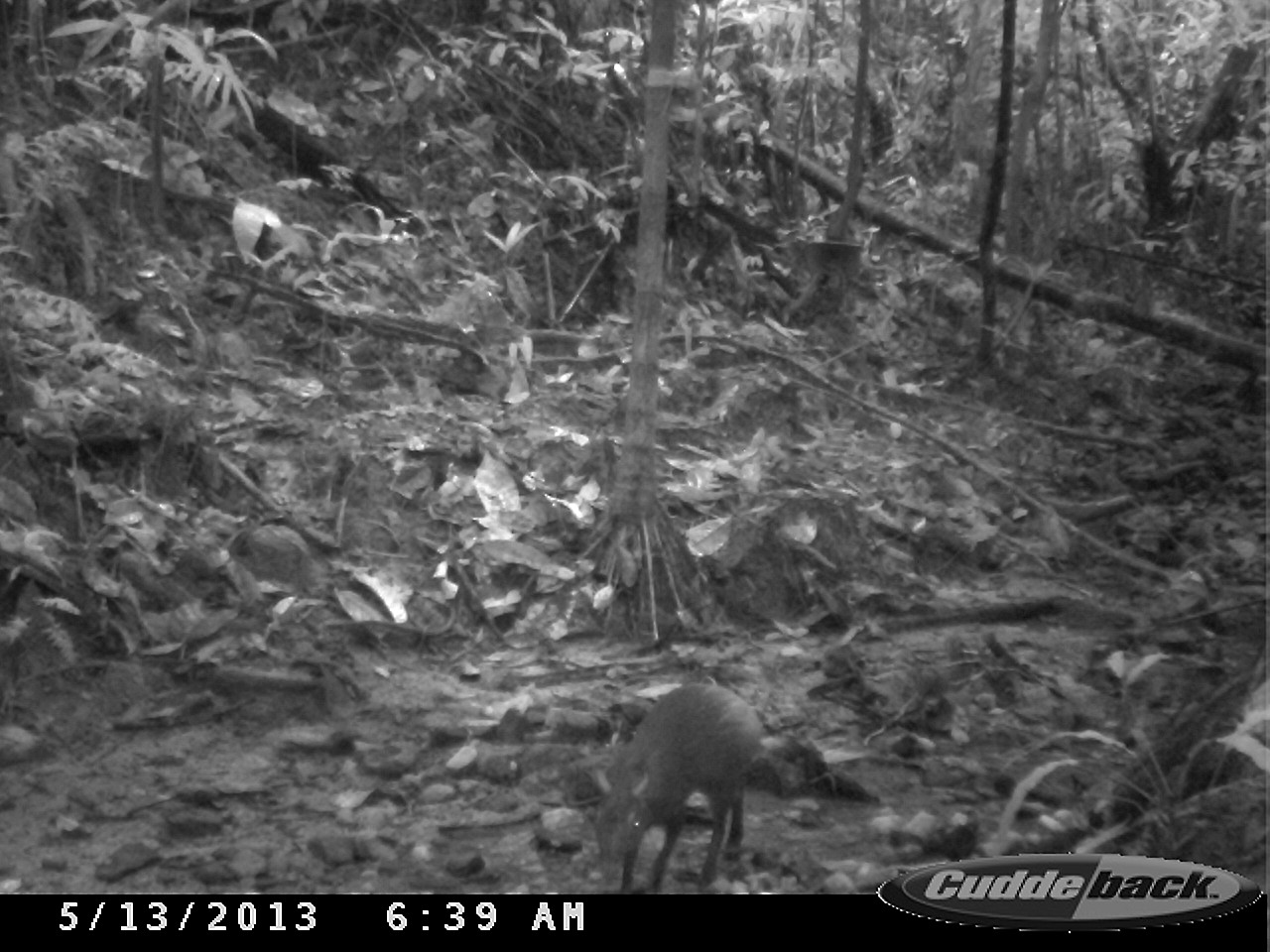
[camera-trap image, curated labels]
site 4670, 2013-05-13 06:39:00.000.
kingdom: Animalia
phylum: Chordata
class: Mammalia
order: Rodentia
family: Dasyproctidae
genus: Dasyprocta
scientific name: Dasyprocta leporina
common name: red-rumped agouti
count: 1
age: adult